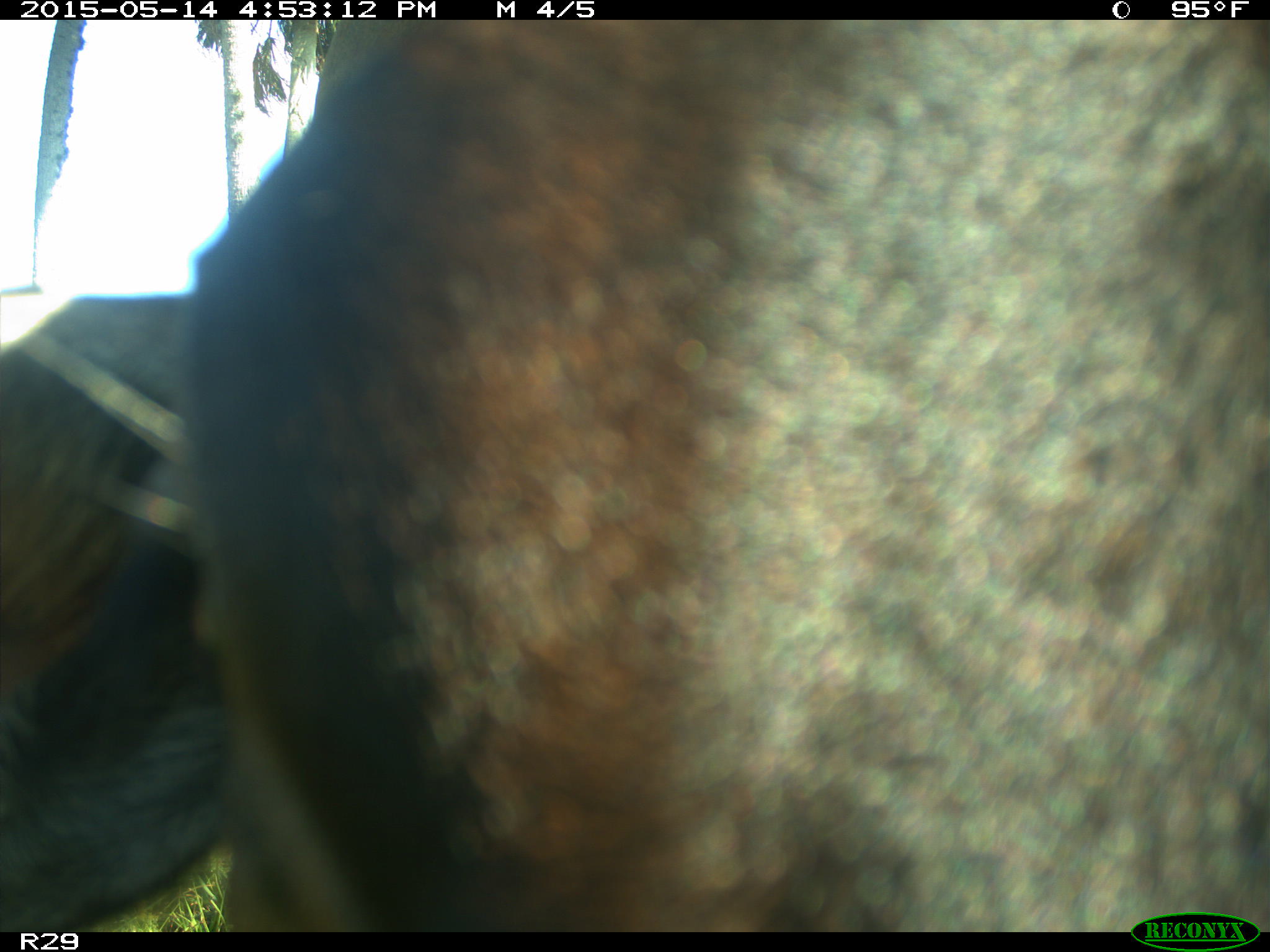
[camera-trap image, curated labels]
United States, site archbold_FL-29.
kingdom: Animalia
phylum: Chordata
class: Mammalia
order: Artiodactyla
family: Bovidae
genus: Bos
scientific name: Bos taurus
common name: domestic cow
Bos taurus (domestic cow).